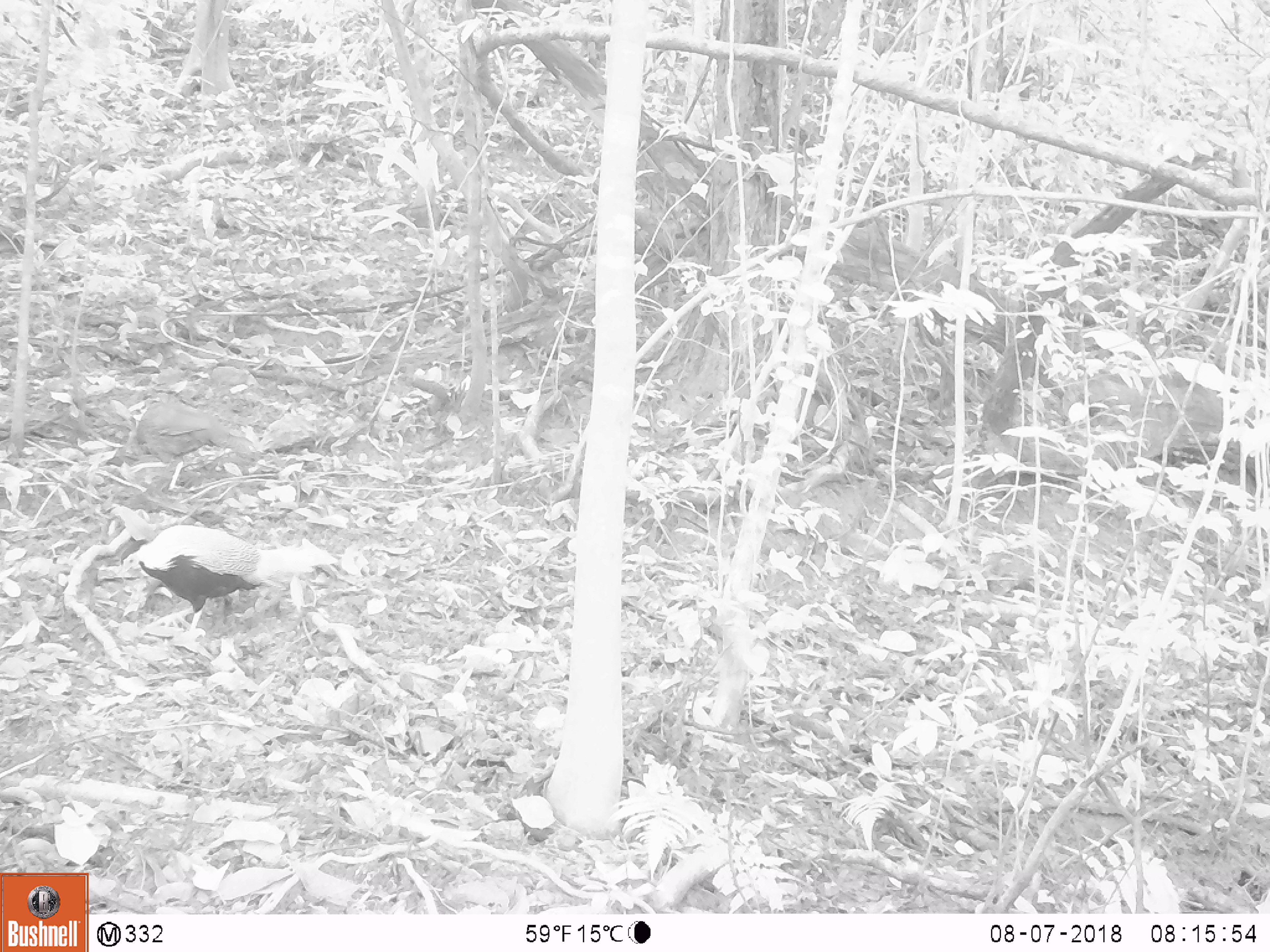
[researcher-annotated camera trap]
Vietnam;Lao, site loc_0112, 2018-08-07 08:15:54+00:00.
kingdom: Animalia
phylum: Chordata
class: Aves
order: Galliformes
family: Phasianidae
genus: Lophura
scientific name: Lophura nycthemera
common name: silver pheasant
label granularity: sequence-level